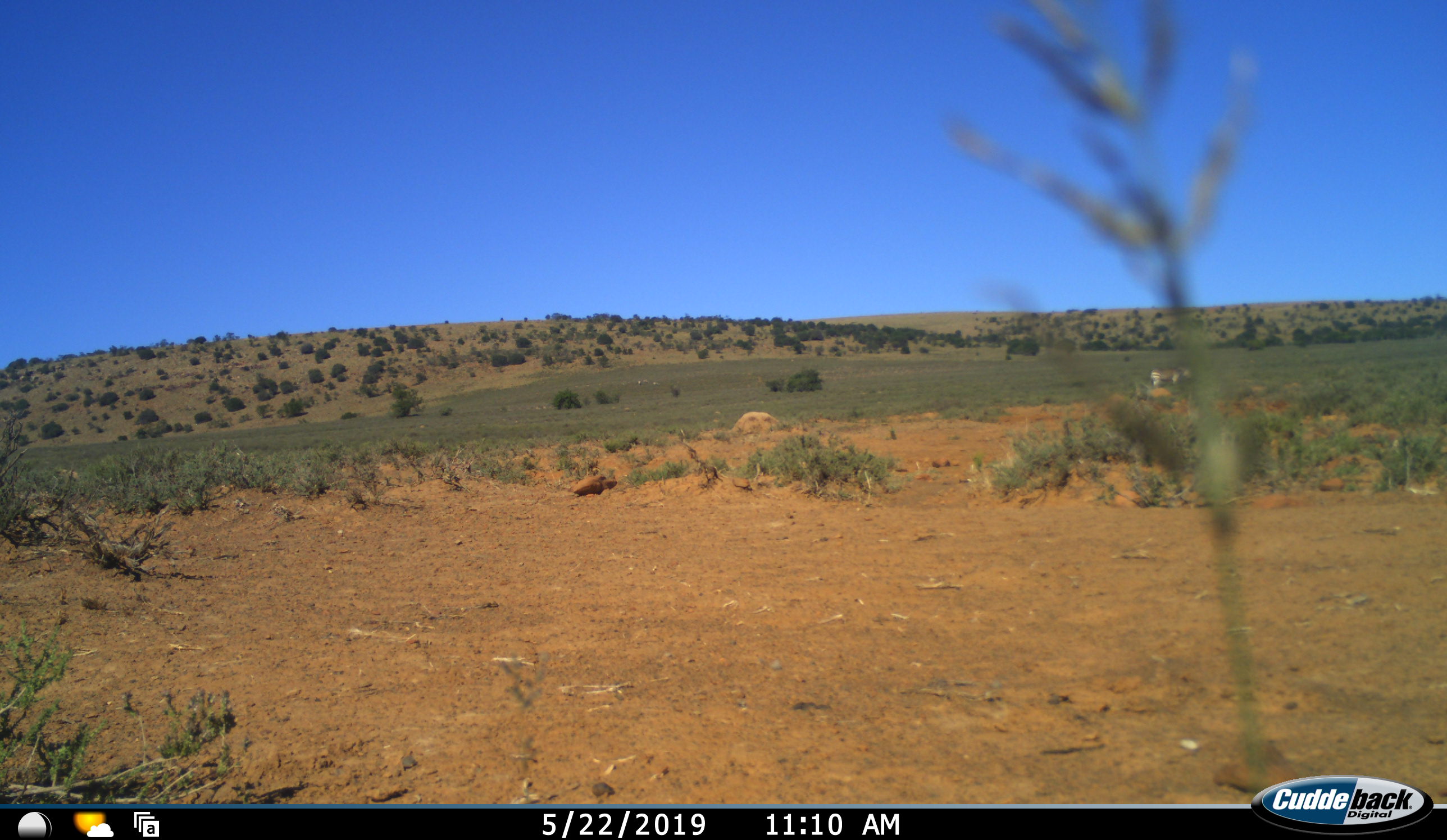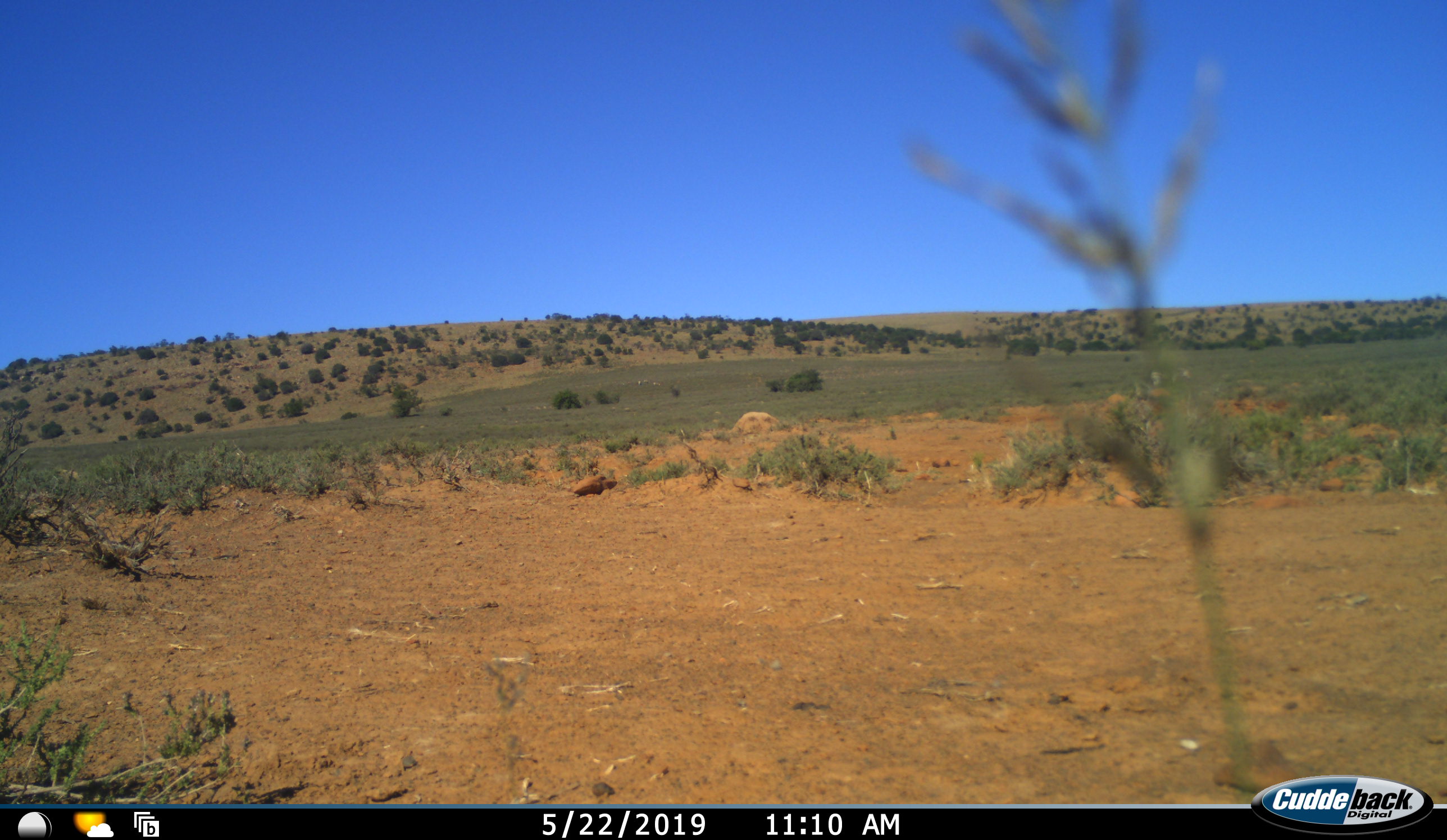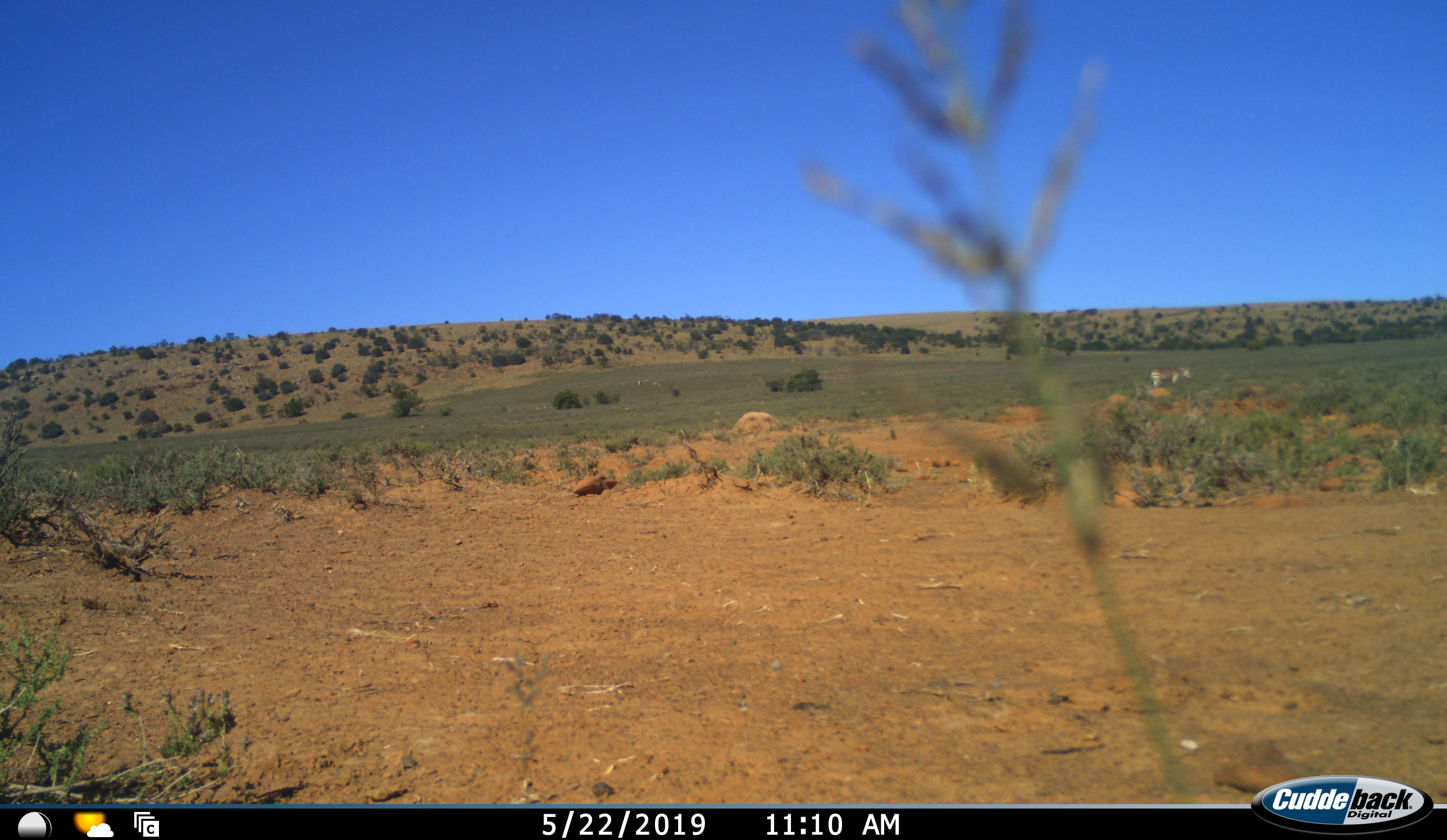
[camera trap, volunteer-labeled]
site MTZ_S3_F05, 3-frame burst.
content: unidentified animal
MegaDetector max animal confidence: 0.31